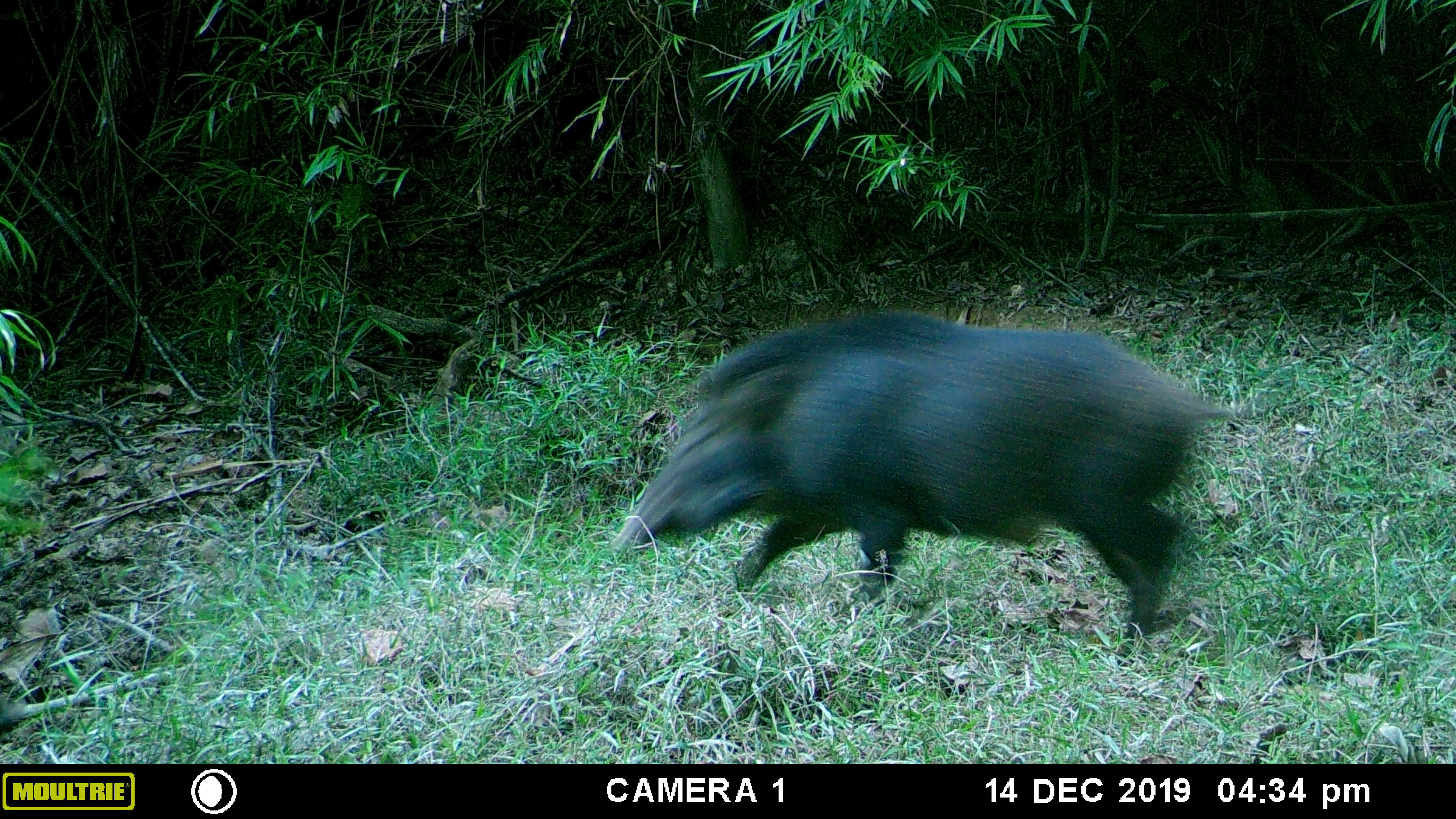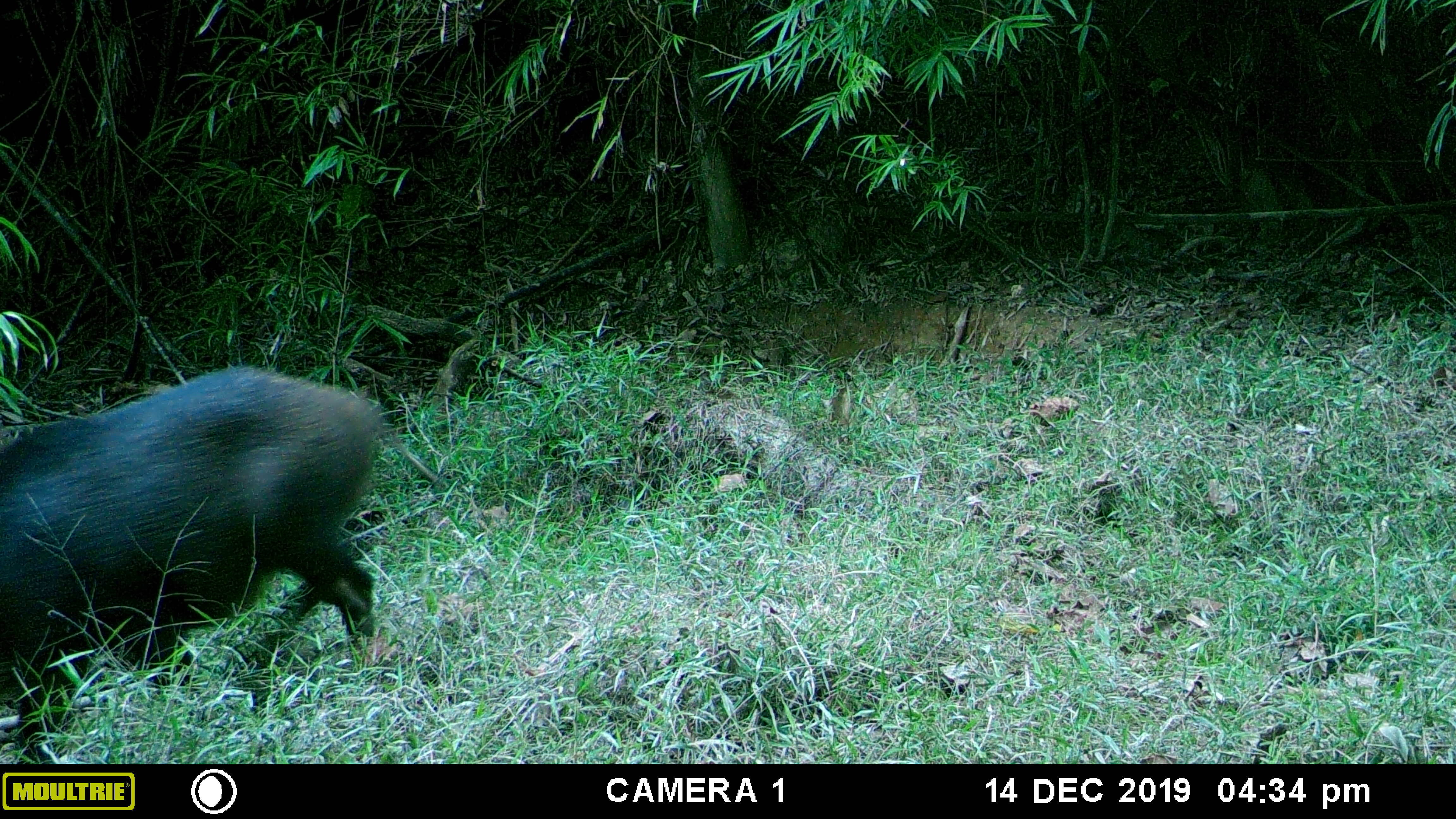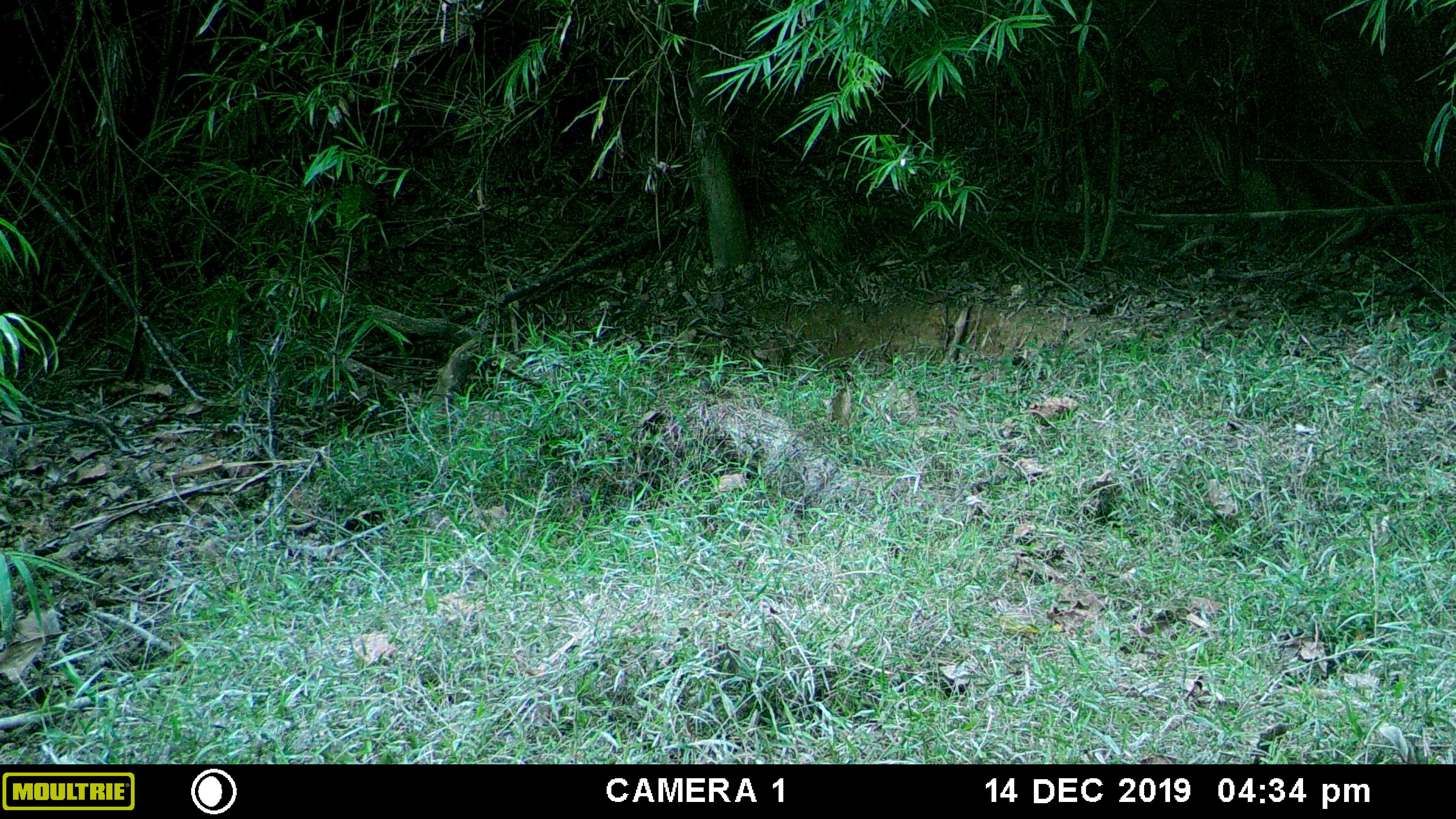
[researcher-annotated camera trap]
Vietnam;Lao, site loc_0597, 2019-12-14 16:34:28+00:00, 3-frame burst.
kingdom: Animalia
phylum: Chordata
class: Mammalia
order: Artiodactyla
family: Suidae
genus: Sus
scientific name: Sus scrofa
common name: eurasian wild pig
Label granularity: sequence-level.